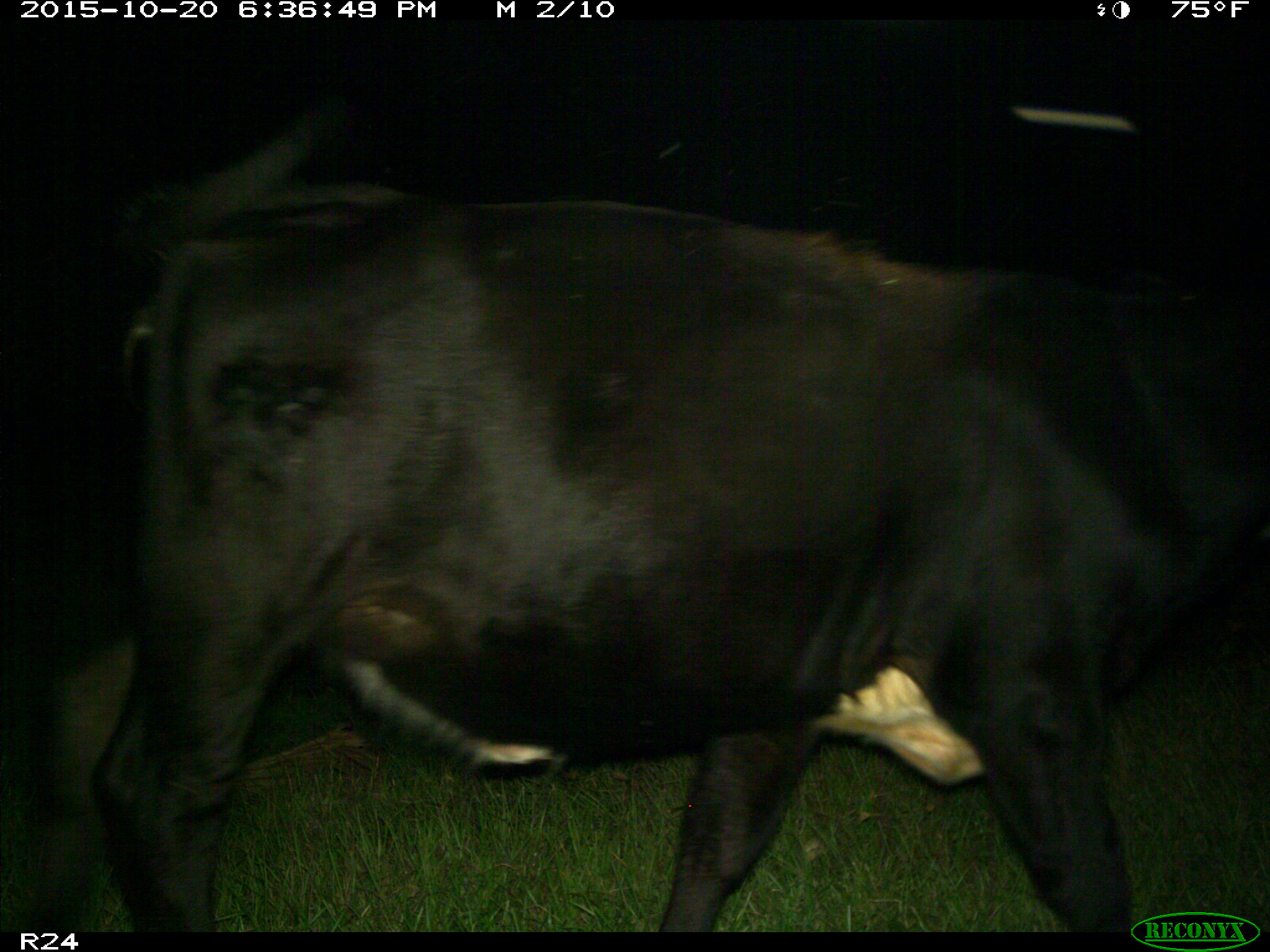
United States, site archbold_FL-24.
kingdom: Animalia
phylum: Chordata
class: Mammalia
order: Artiodactyla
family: Bovidae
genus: Bos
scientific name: Bos taurus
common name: domestic cow